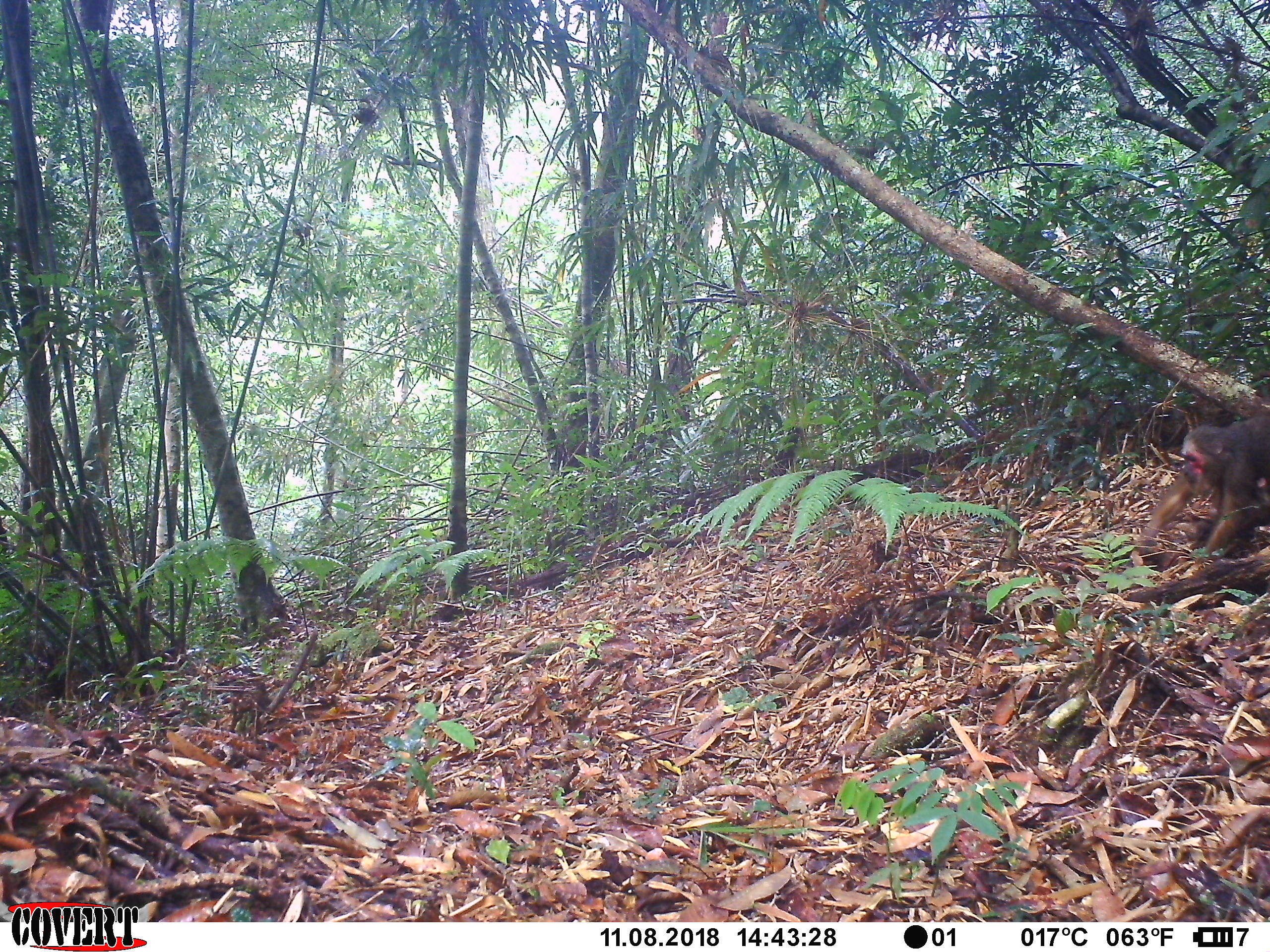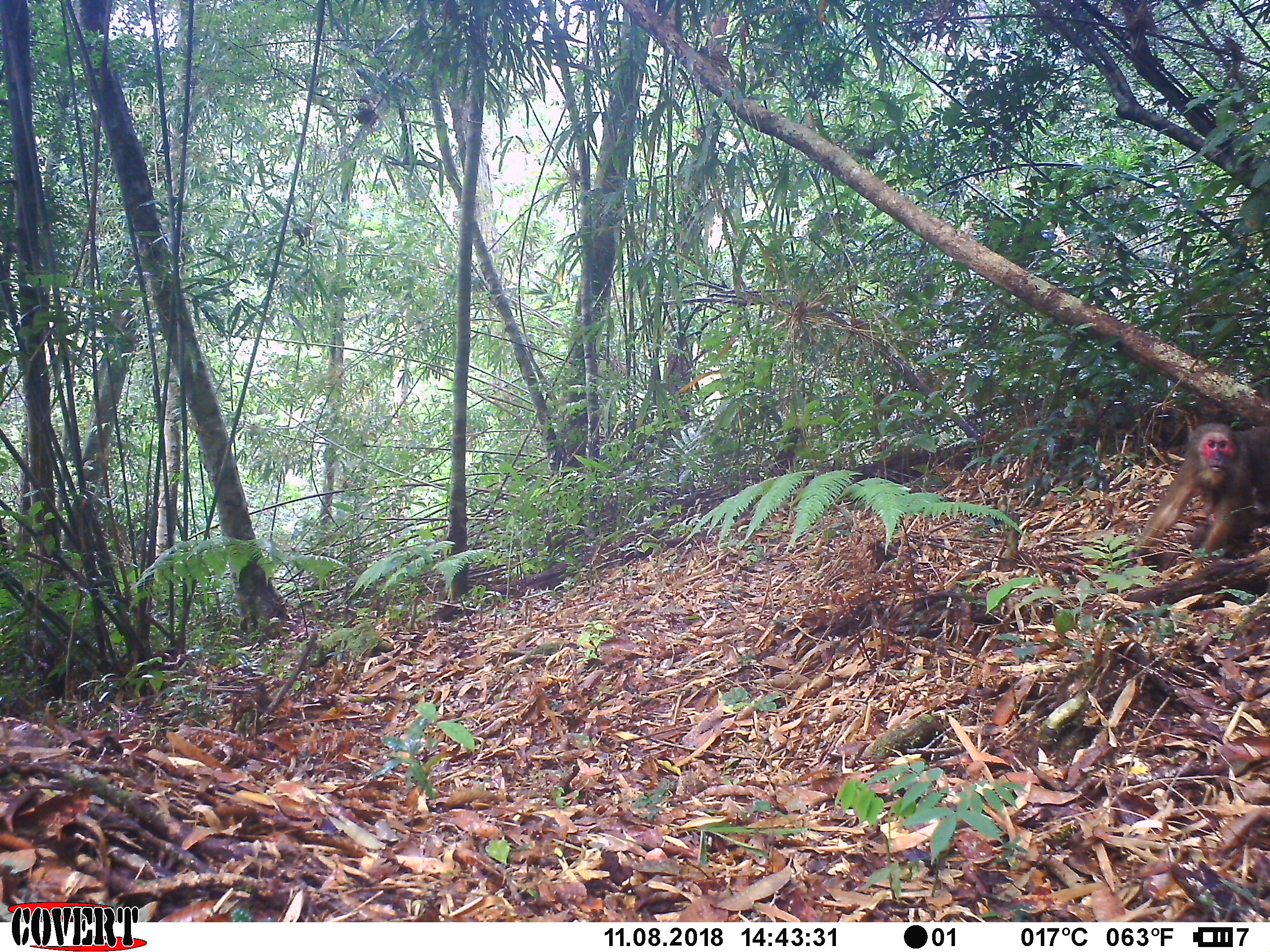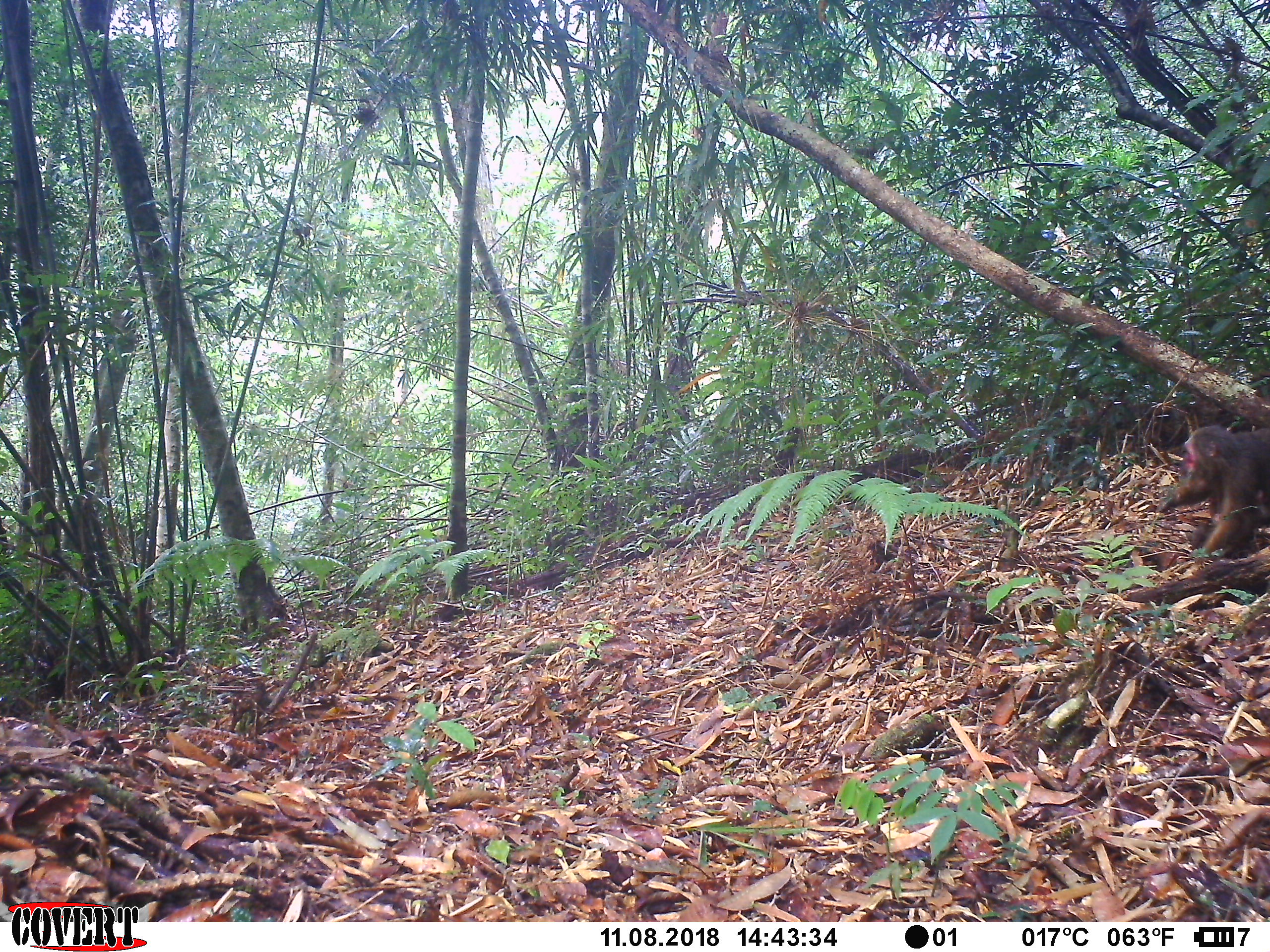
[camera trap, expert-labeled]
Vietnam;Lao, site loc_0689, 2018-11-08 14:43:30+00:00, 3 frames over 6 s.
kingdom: Animalia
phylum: Chordata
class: Mammalia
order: Primates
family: Cercopithecidae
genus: Macaca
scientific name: Macaca arctoides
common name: stump-tailed macaque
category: stump tailed macaque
Stump tailed macaque (stump-tailed macaque) (Macaca arctoides). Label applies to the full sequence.